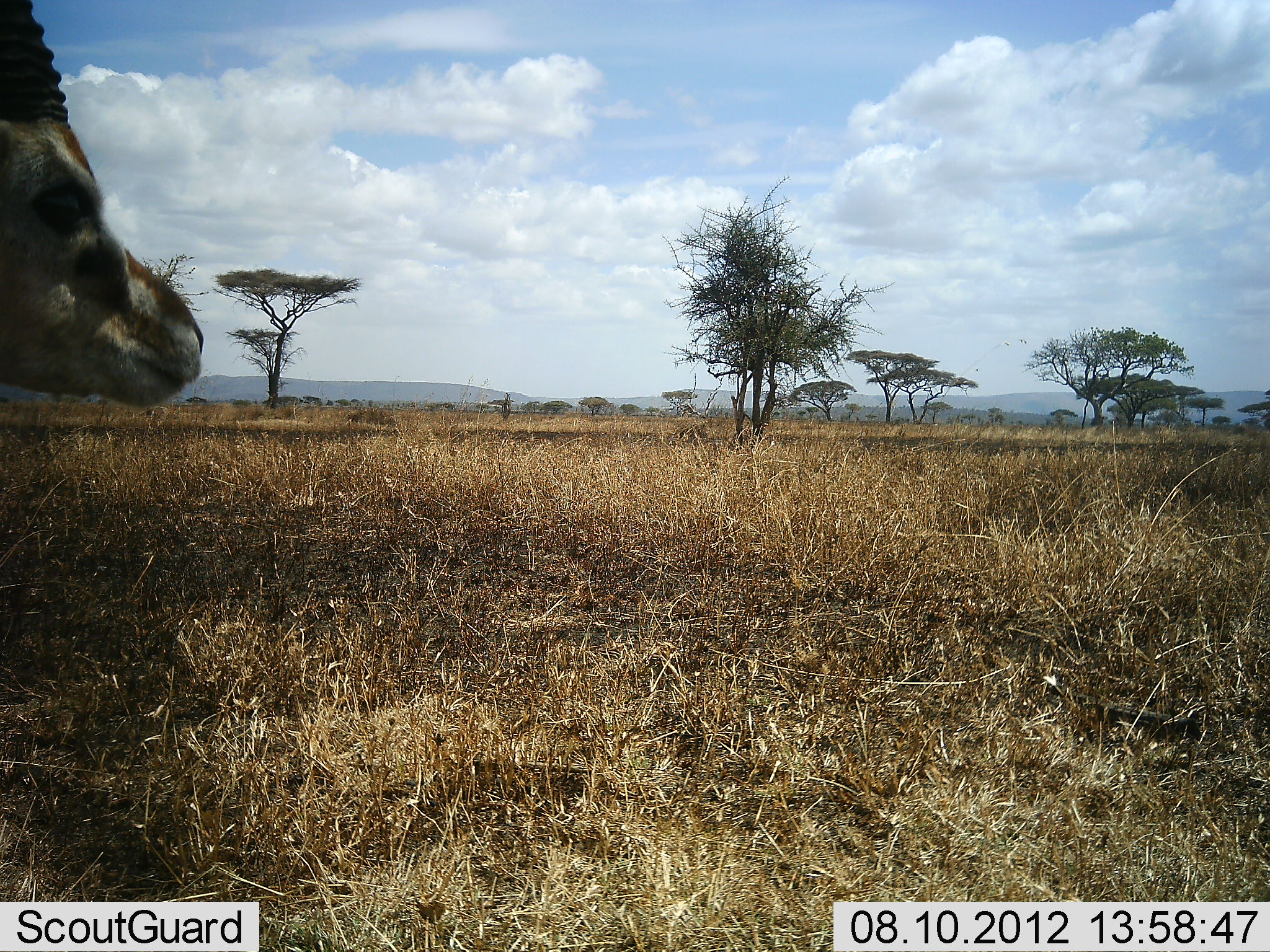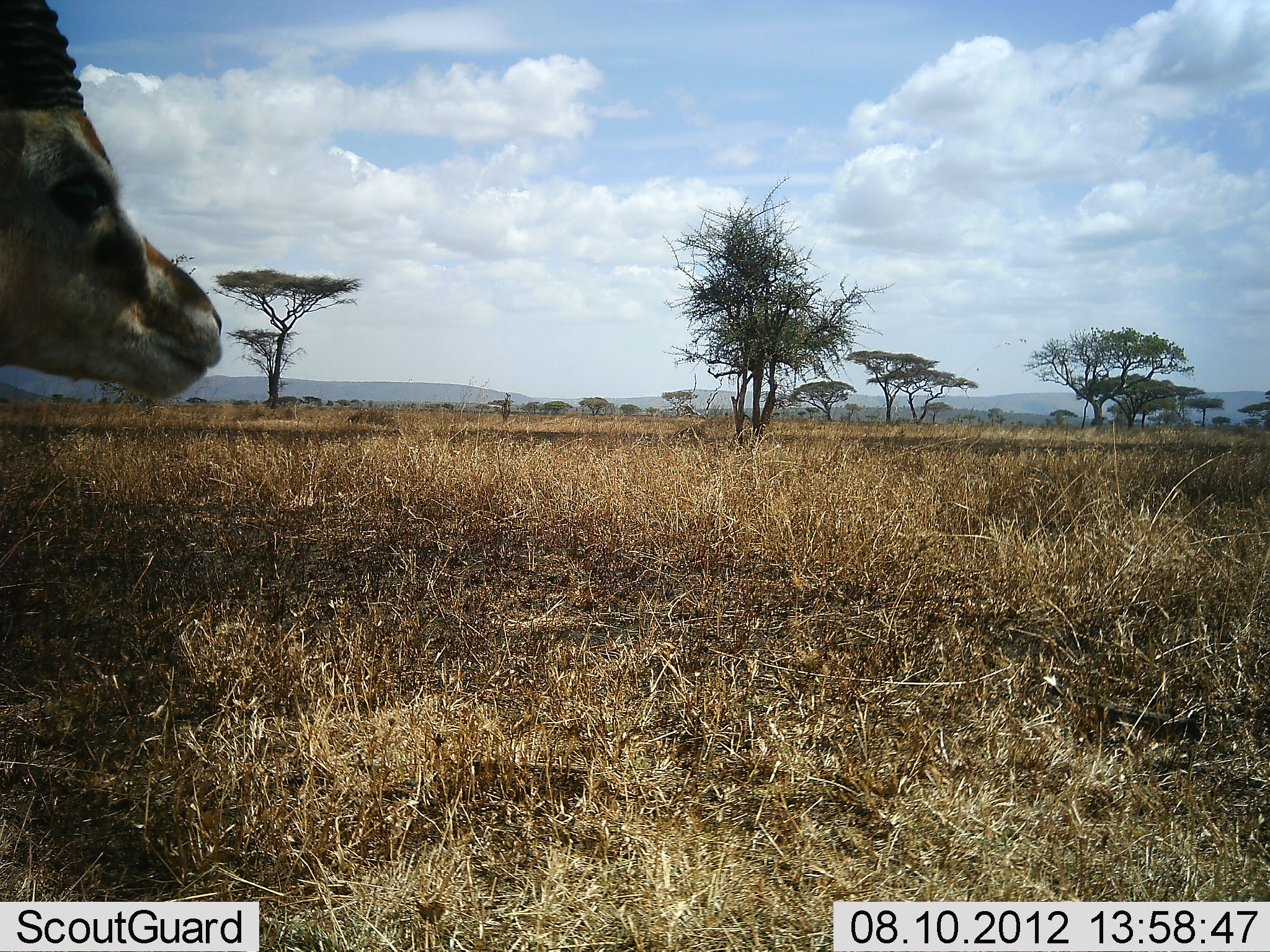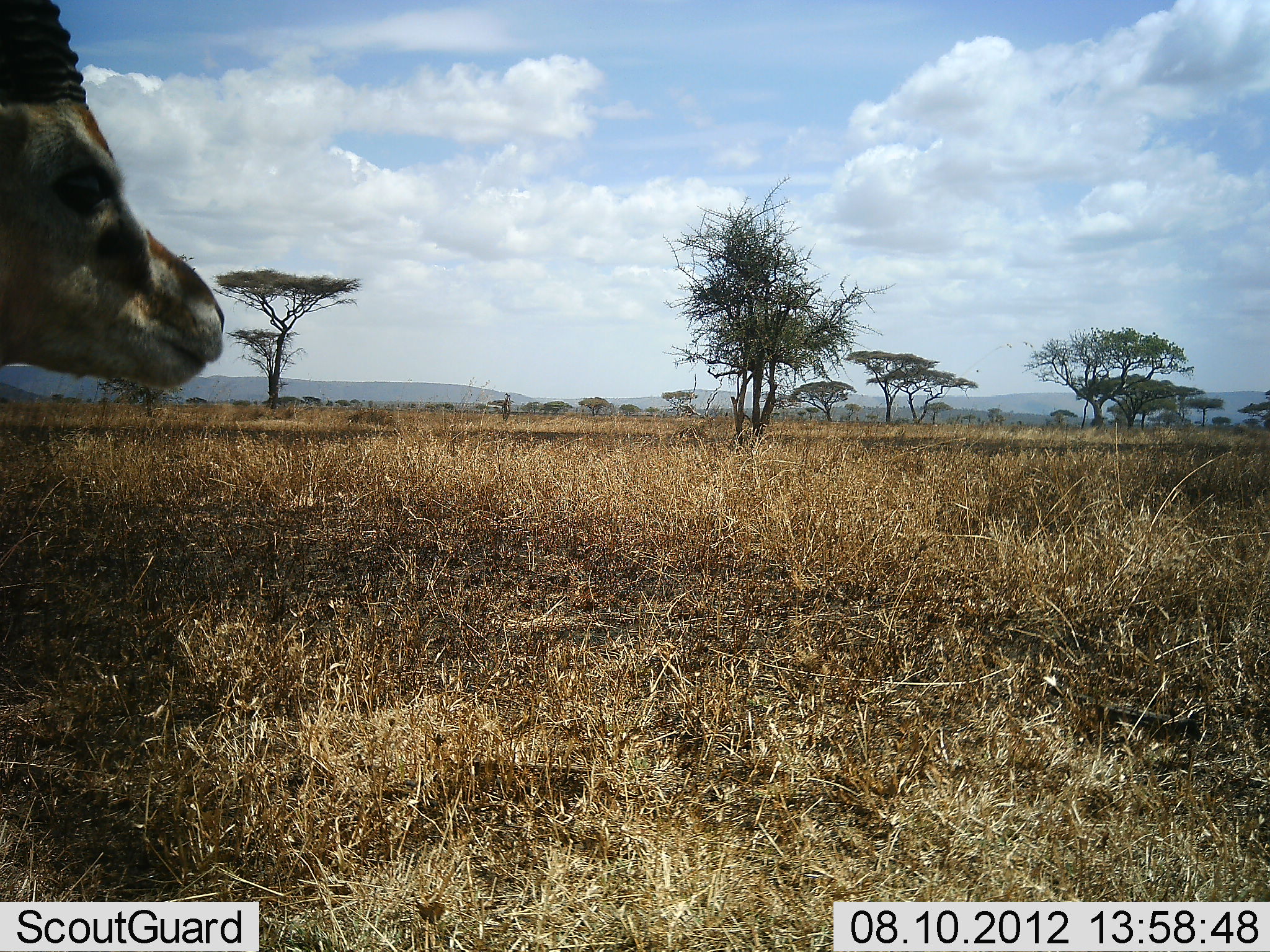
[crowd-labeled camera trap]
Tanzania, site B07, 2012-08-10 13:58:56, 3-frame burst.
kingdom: Animalia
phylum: Chordata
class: Mammalia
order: Artiodactyla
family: Bovidae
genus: Eudorcas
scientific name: Eudorcas thomsonii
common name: thomson's gazelle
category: gazellethomsons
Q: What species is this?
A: Gazellethomsons (thomson's gazelle) (Eudorcas thomsonii).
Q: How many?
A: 1.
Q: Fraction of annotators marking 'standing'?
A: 90%.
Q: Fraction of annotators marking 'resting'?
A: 0%.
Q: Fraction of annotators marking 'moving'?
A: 10%.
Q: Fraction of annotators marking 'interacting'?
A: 0%.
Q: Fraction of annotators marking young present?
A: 0%.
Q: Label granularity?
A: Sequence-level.